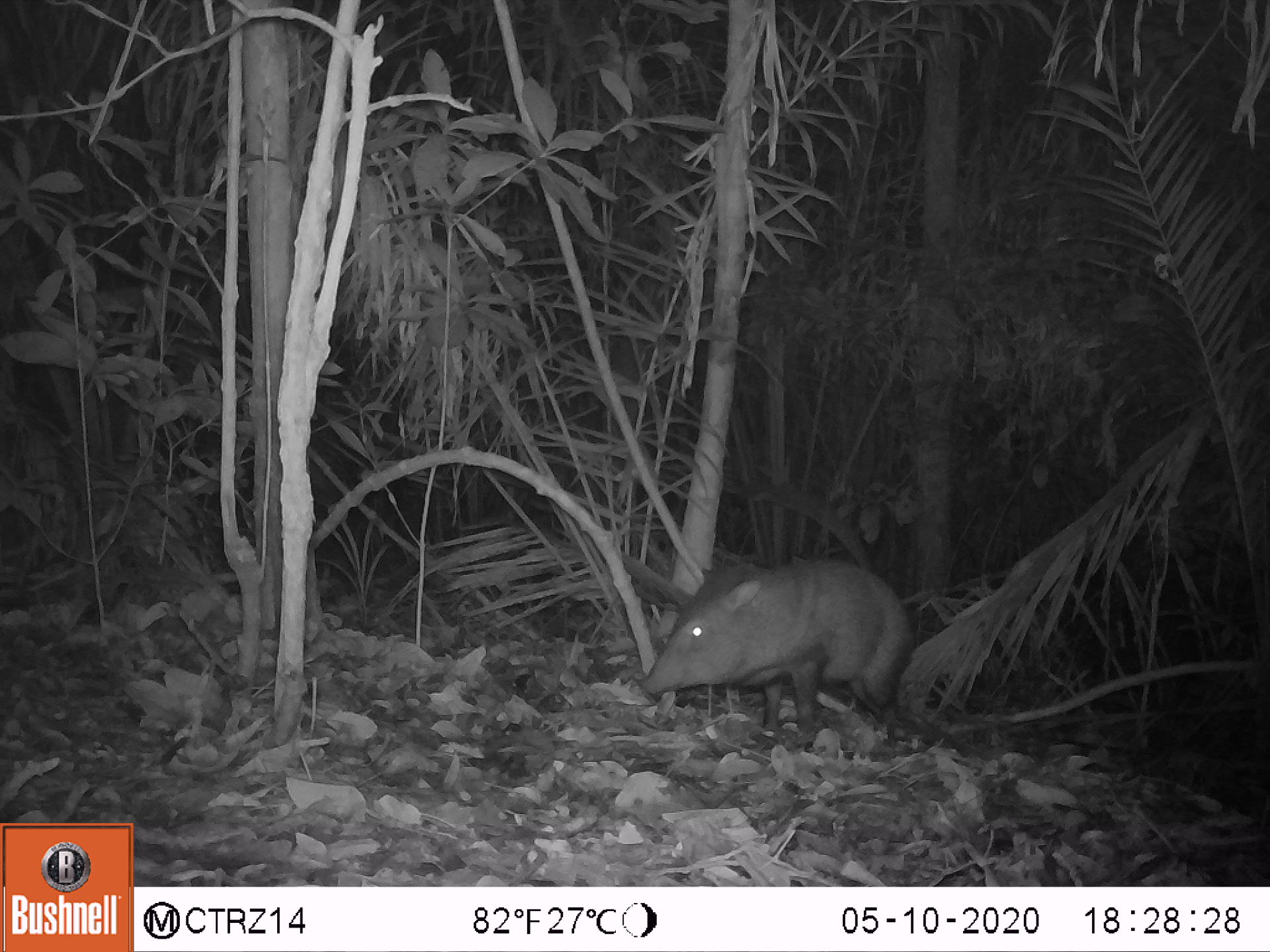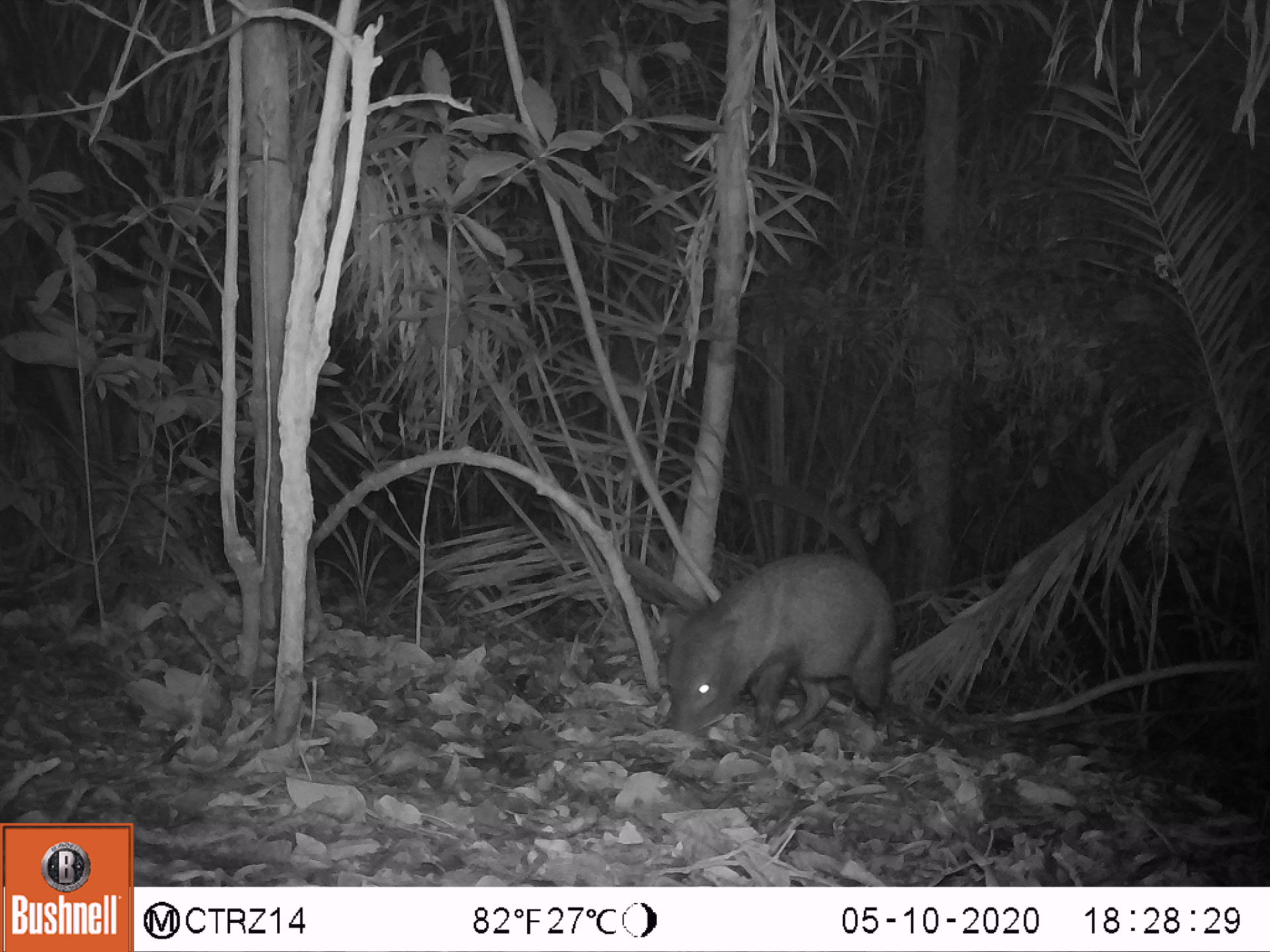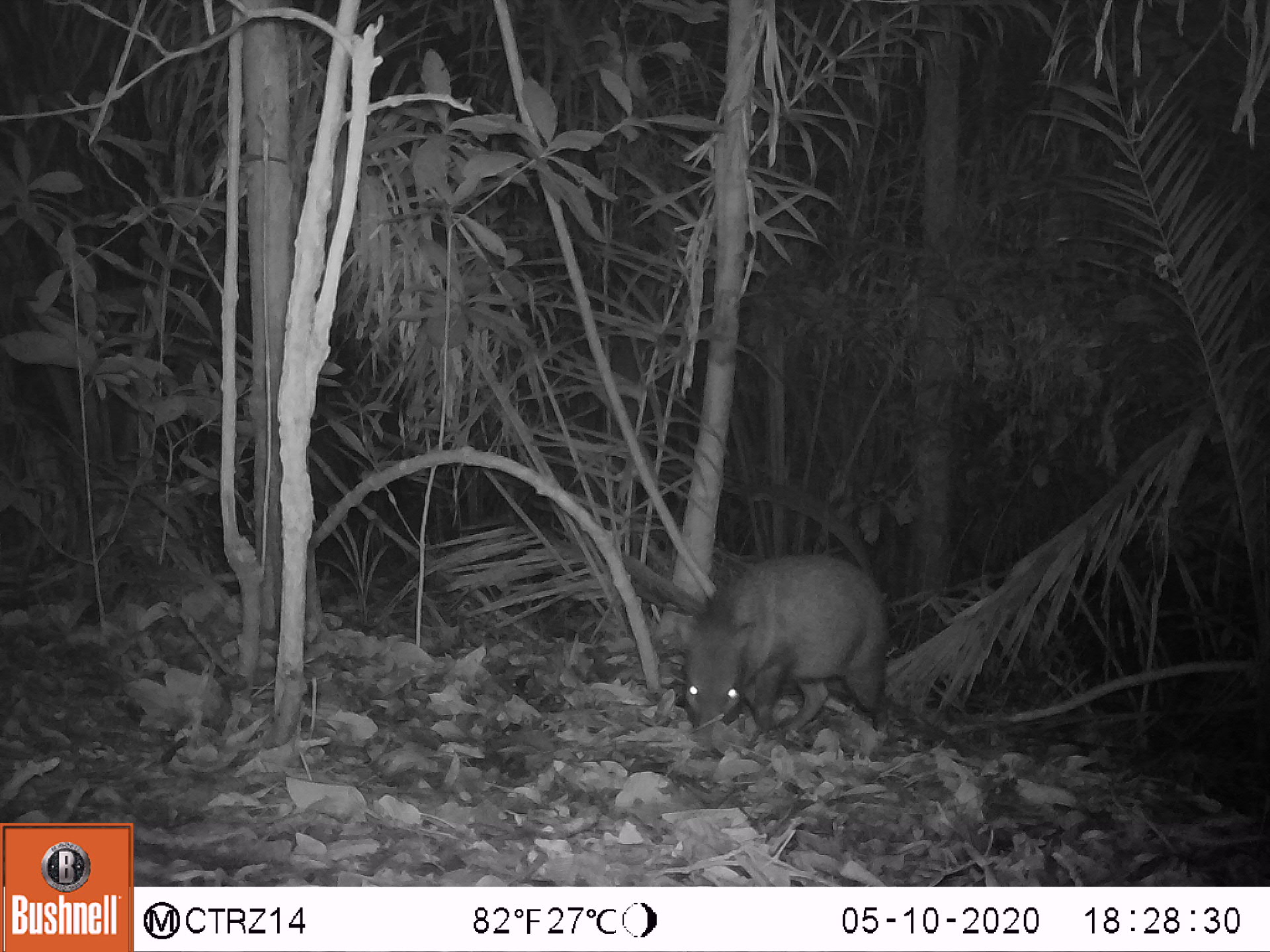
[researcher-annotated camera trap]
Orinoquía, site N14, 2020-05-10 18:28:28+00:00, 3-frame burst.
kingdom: Animalia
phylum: Chordata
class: Mammalia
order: Artiodactyla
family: Tayassuidae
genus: Pecari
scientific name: Pecari tajacu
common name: collared peccary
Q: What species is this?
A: Collared peccary (Pecari tajacu).